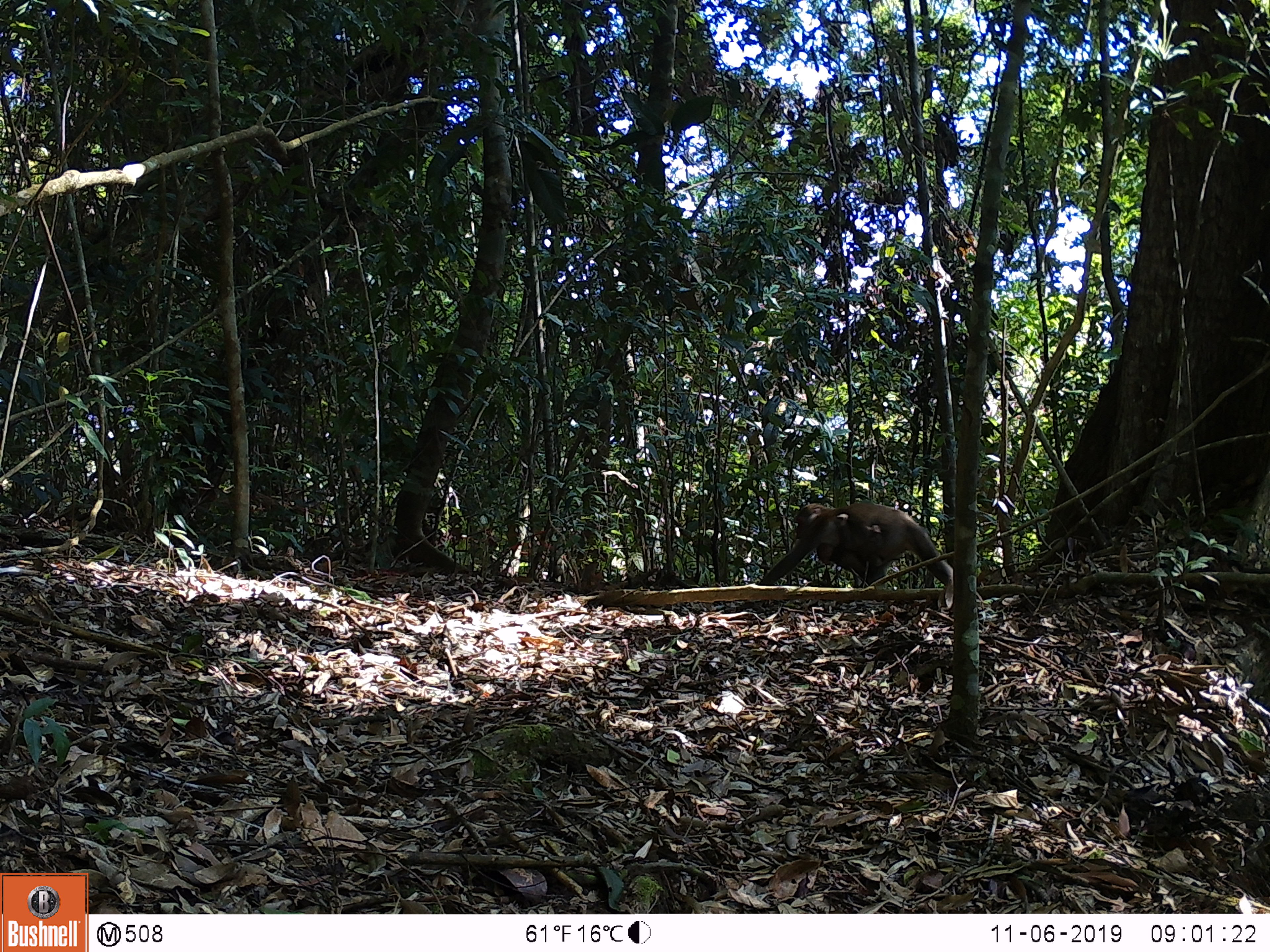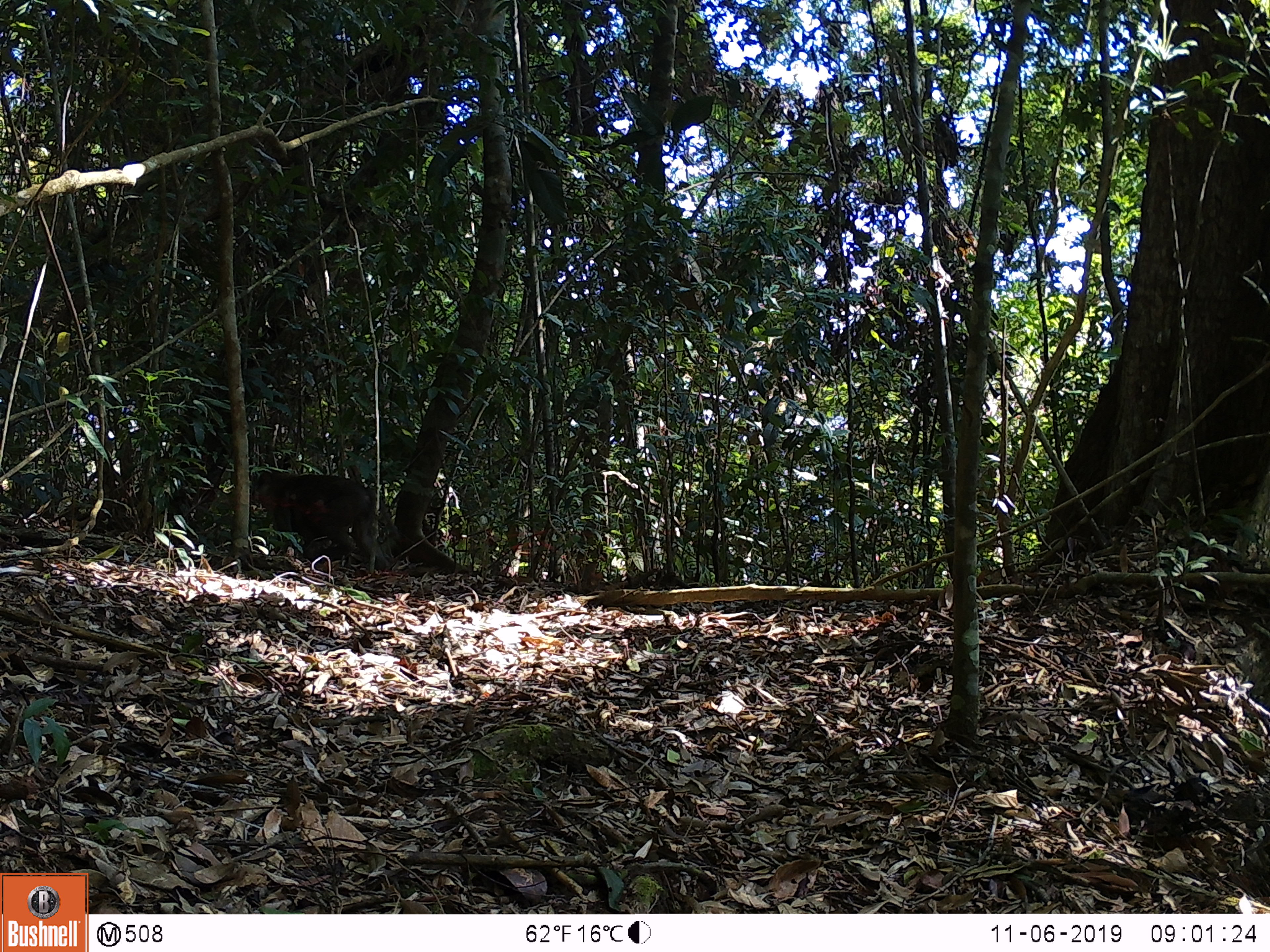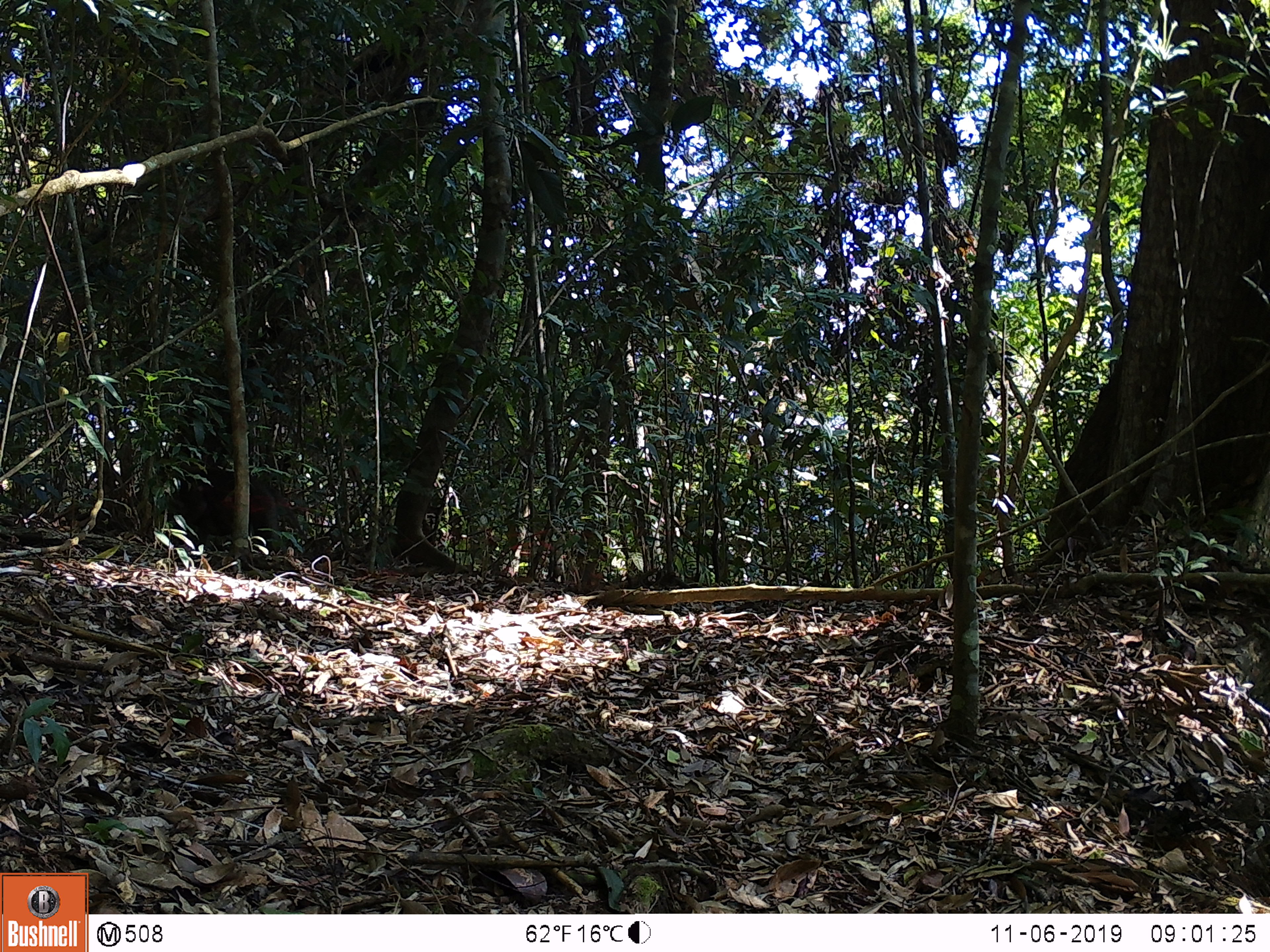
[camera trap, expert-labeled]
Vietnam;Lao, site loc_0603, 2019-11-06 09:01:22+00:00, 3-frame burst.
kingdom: Animalia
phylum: Chordata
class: Mammalia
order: Primates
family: Cercopithecidae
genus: Macaca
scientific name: Macaca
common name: macaques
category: assam or rhesus macaque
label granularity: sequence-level